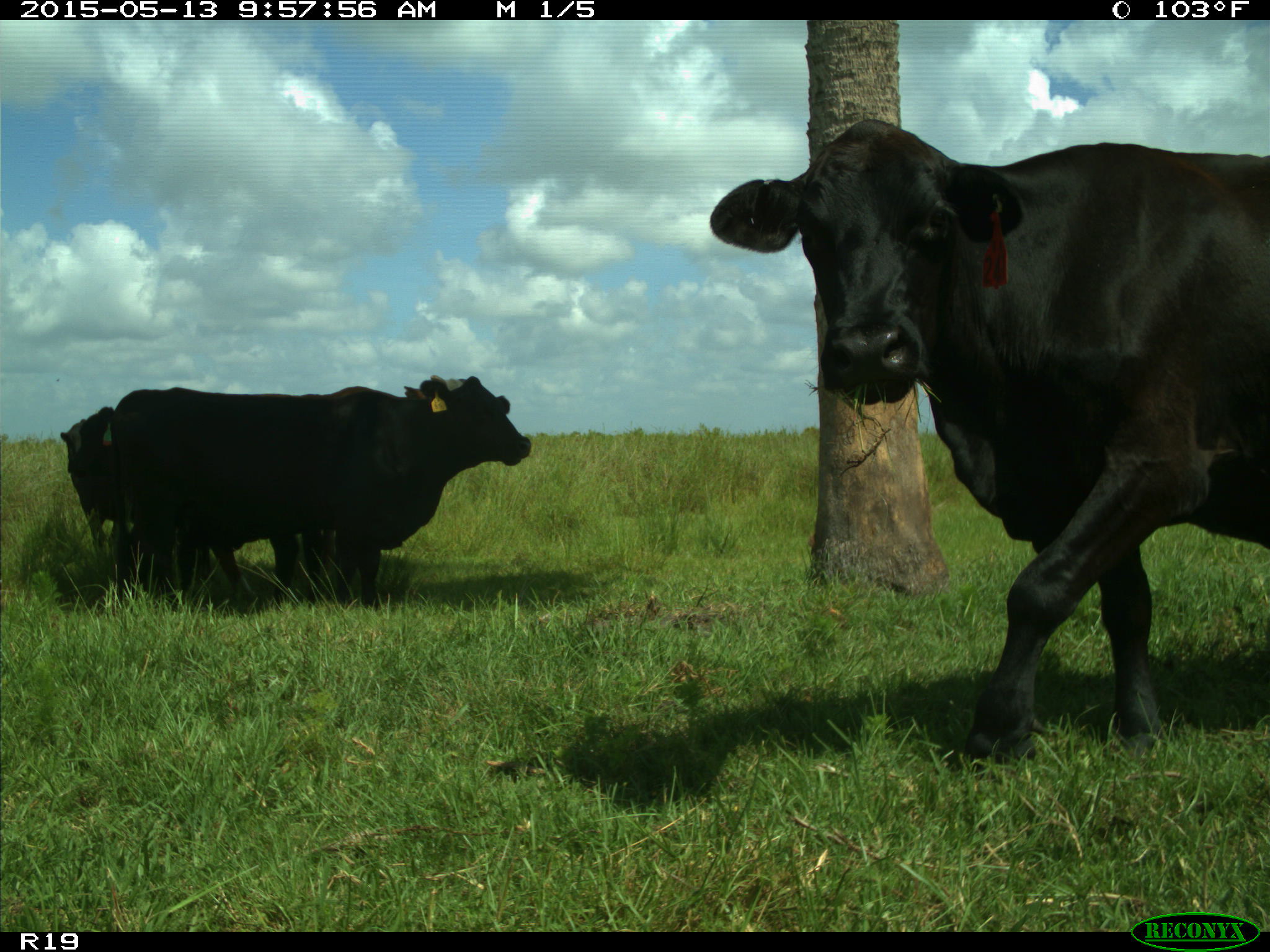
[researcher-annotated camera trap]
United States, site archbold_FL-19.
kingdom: Animalia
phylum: Chordata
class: Mammalia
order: Artiodactyla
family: Bovidae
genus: Bos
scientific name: Bos taurus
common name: domestic cow